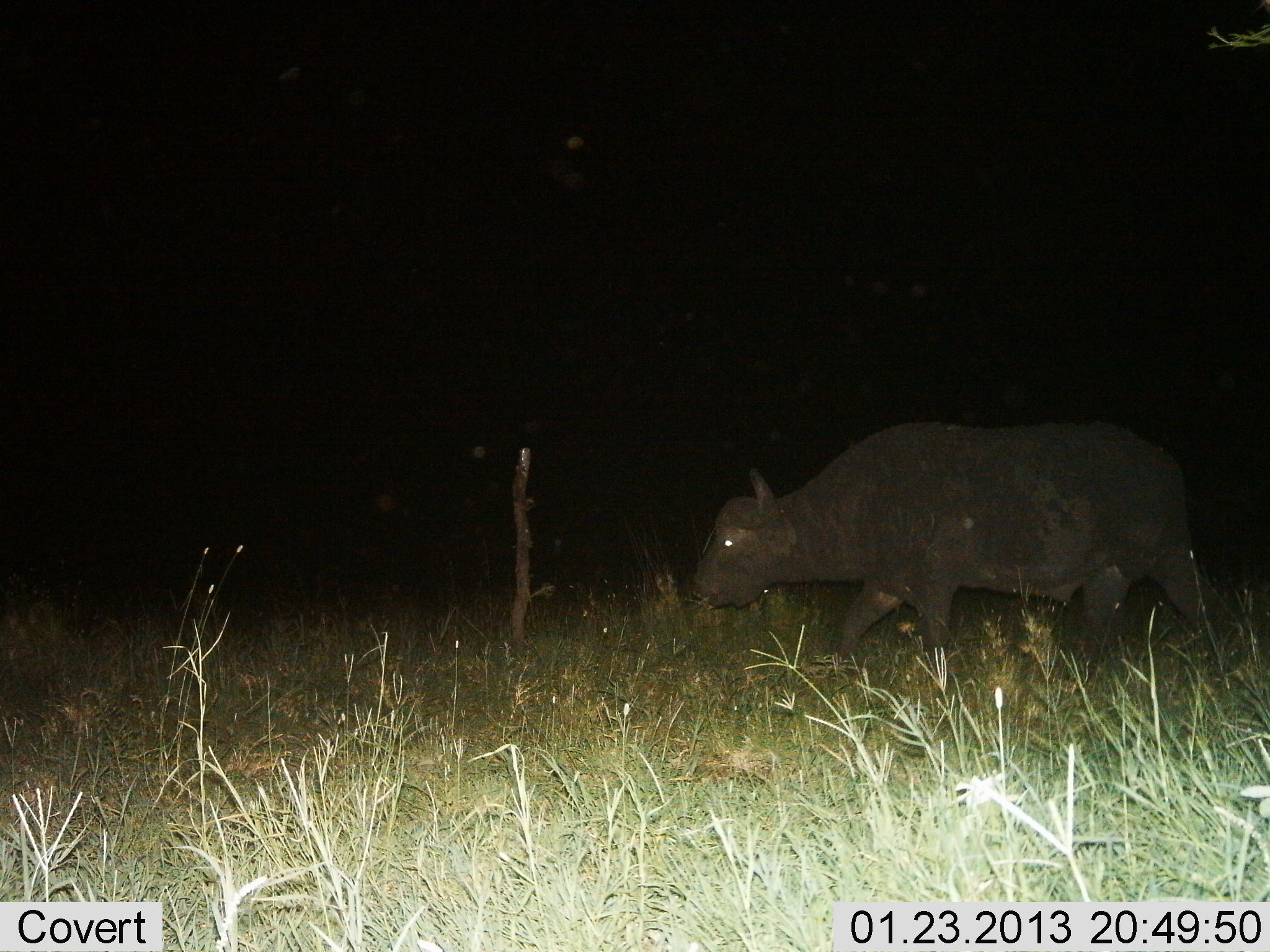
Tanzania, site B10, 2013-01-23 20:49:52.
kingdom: Animalia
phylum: Chordata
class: Mammalia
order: Artiodactyla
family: Bovidae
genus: Syncerus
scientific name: Syncerus caffer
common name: cape buffalo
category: buffalo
Buffalo (cape buffalo) (Syncerus caffer), count 1. Behavior (volunteer vote fractions): standing 12%, resting 0%, moving 88%, interacting 0%. Young present (vote fraction): 0%. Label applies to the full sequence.